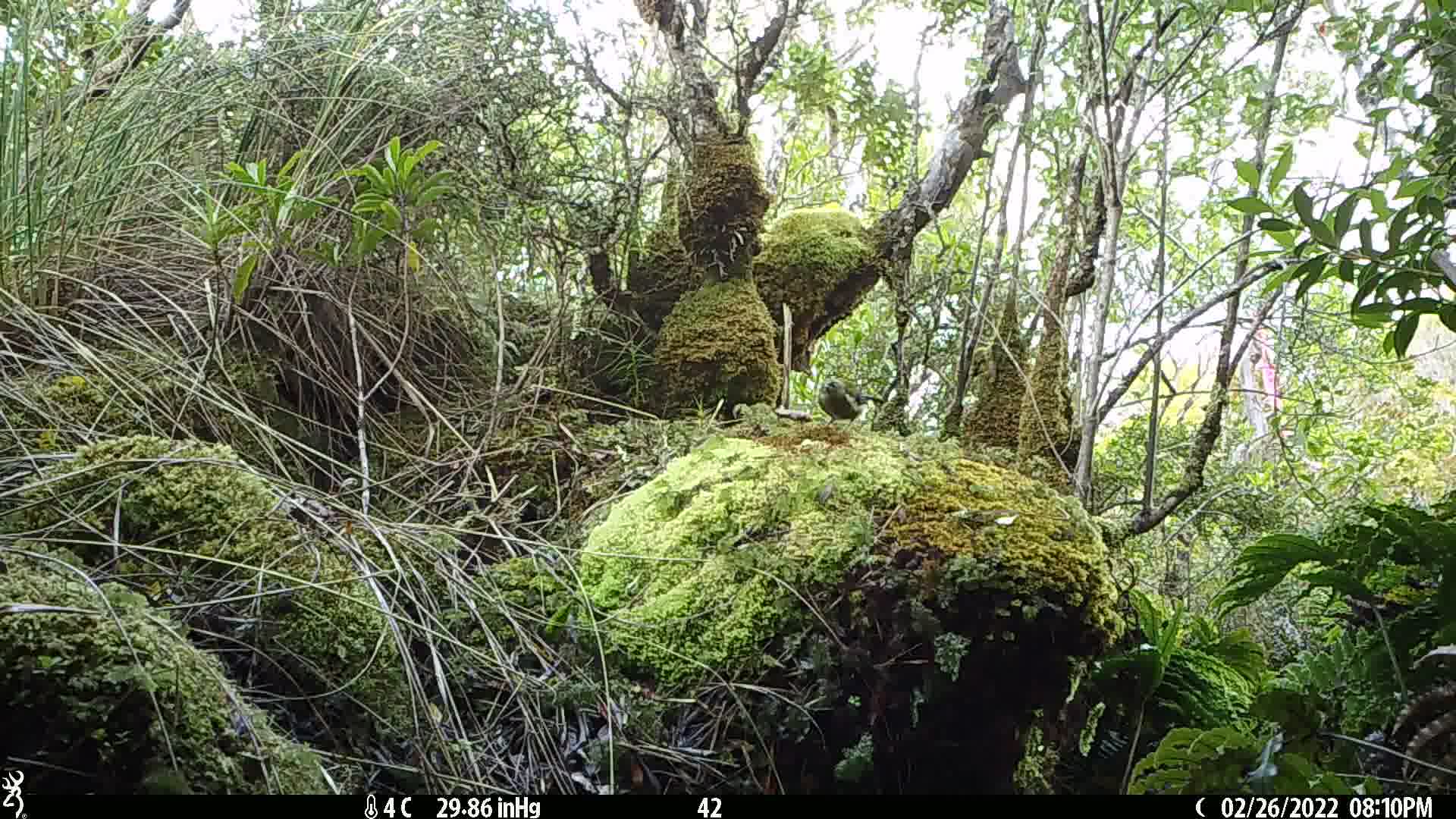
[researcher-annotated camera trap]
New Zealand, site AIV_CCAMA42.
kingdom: Animalia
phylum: Chordata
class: Aves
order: Passeriformes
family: Meliphagidae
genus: Anthornis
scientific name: Anthornis melanura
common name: new zealand bellbird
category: bellbird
Bellbird (new zealand bellbird) (Anthornis melanura).